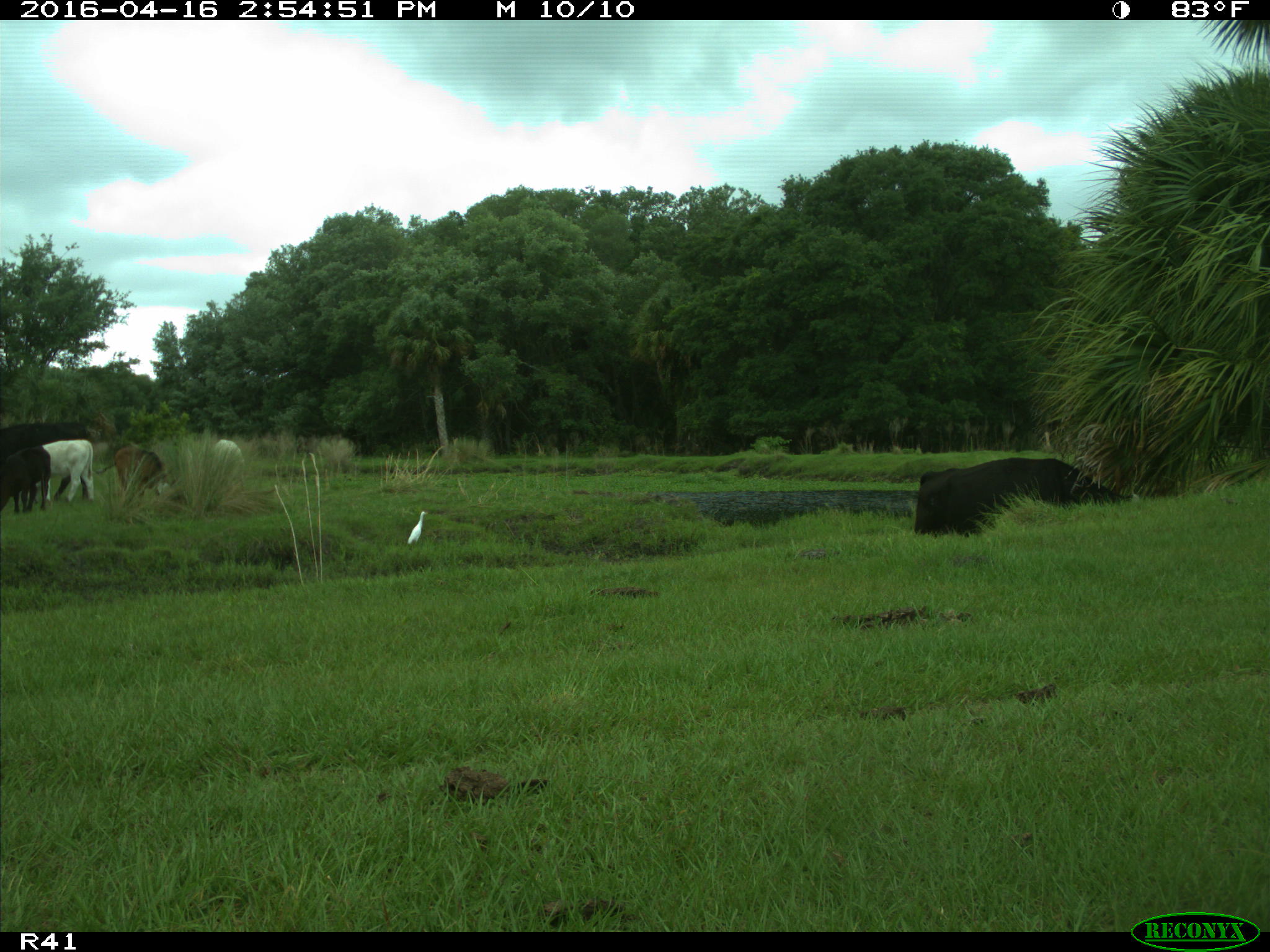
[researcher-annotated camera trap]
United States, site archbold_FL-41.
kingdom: Animalia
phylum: Chordata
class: Mammalia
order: Artiodactyla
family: Bovidae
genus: Bos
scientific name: Bos taurus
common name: domestic cow